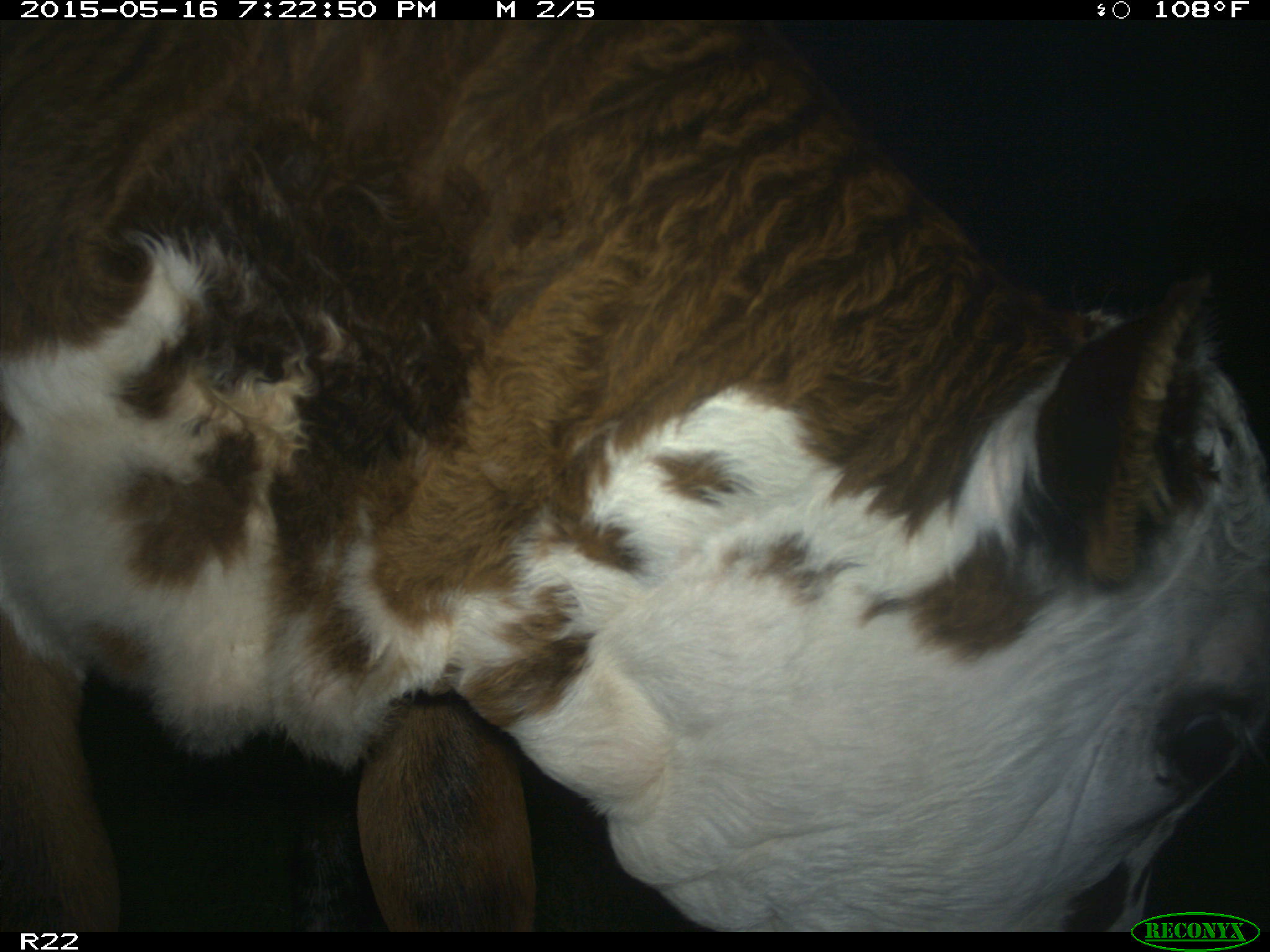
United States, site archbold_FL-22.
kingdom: Animalia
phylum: Chordata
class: Mammalia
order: Artiodactyla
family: Bovidae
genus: Bos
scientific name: Bos taurus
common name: domestic cow